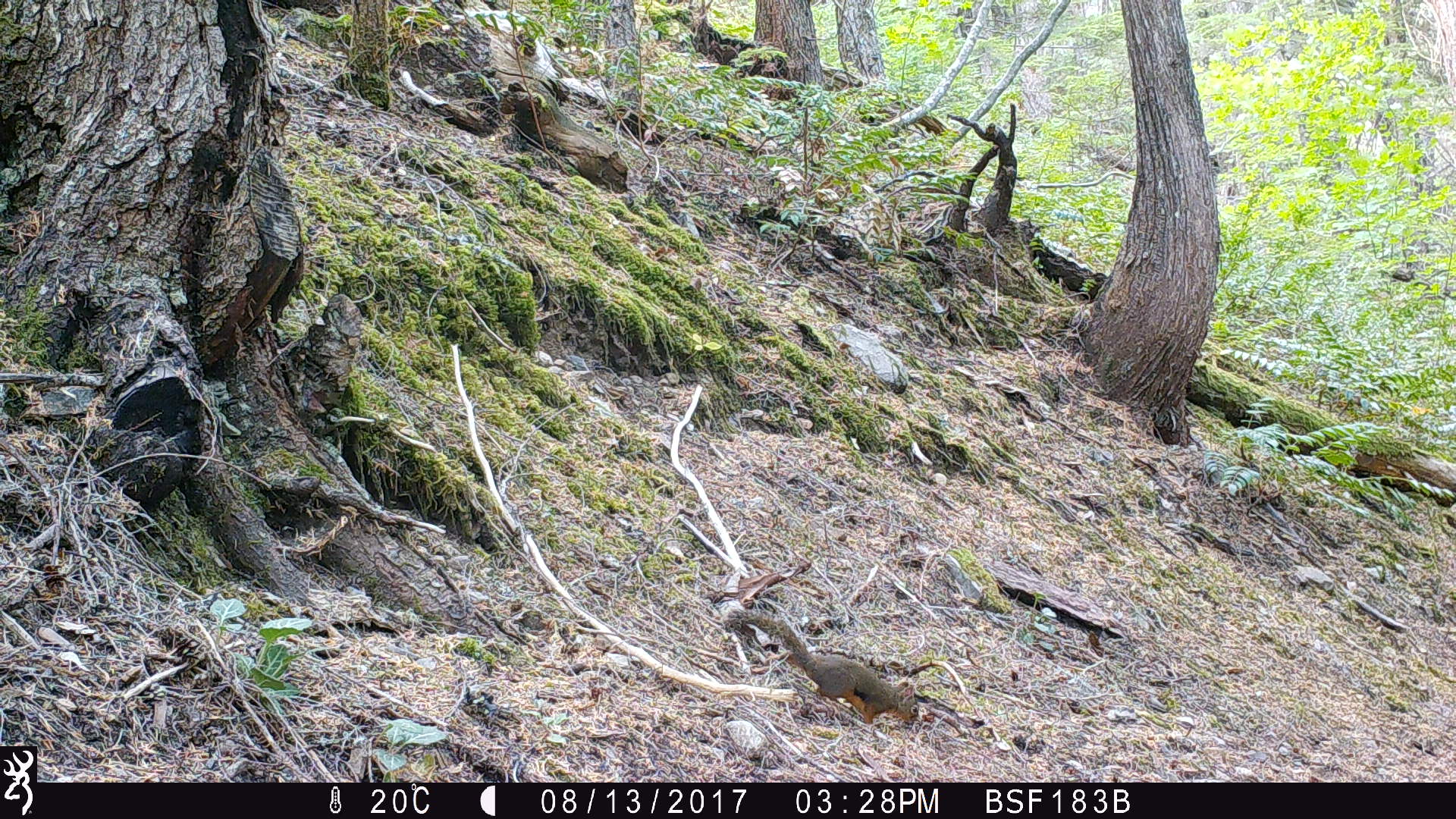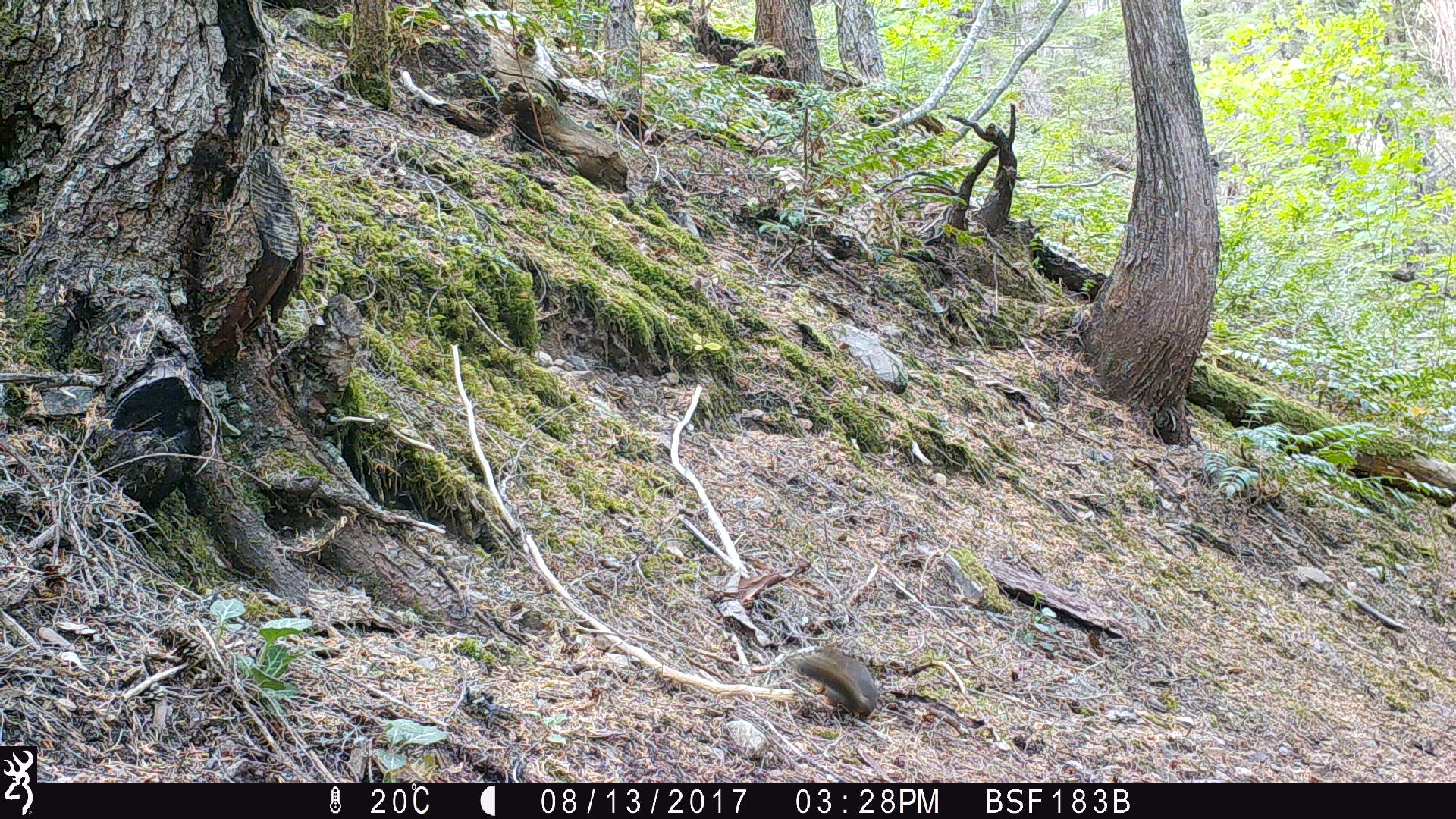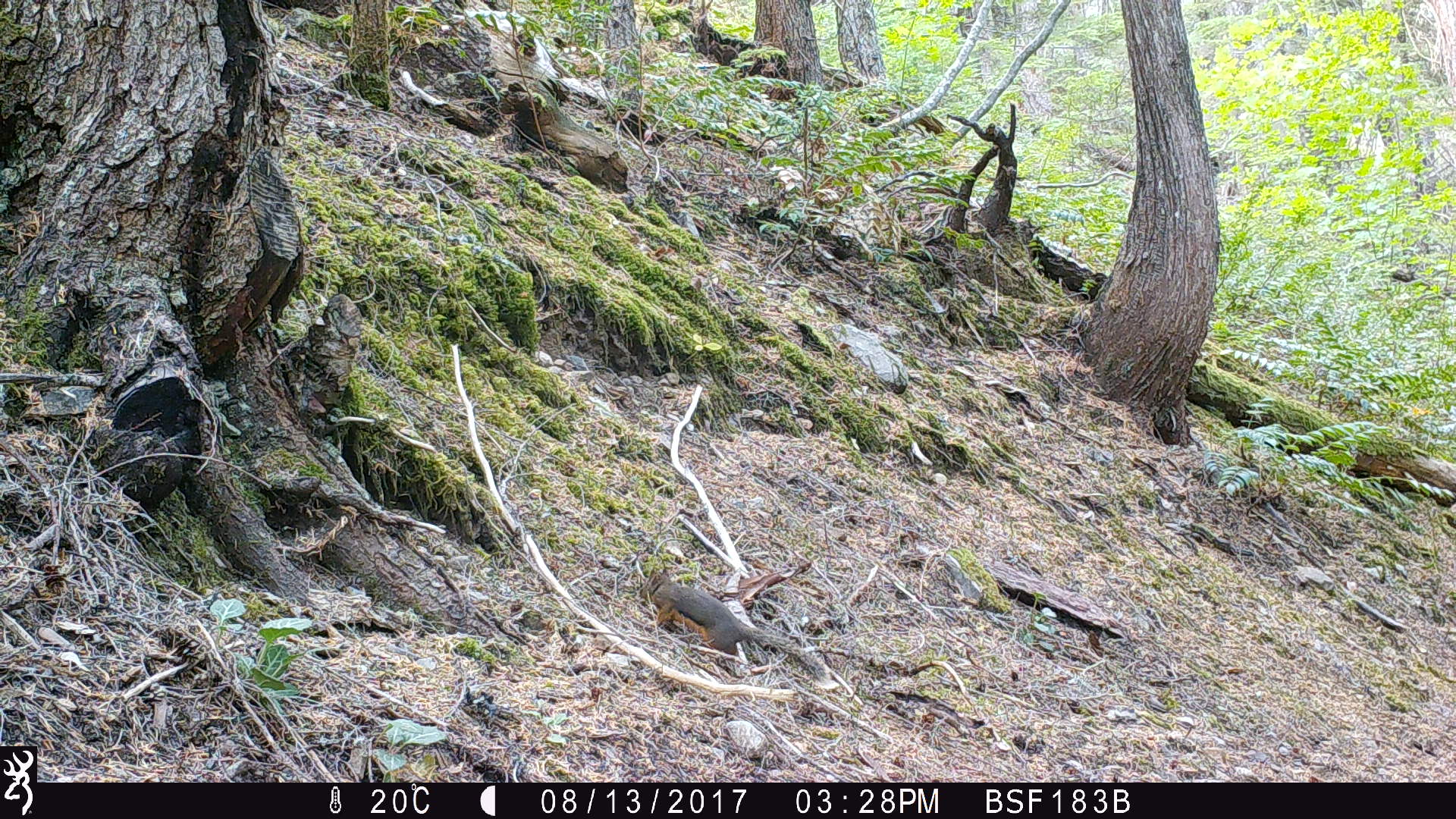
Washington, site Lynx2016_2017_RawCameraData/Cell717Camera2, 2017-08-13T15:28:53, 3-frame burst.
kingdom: Animalia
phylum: Chordata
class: Mammalia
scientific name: Mammalia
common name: small mammal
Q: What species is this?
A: Small mammal (Mammalia).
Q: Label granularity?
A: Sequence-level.